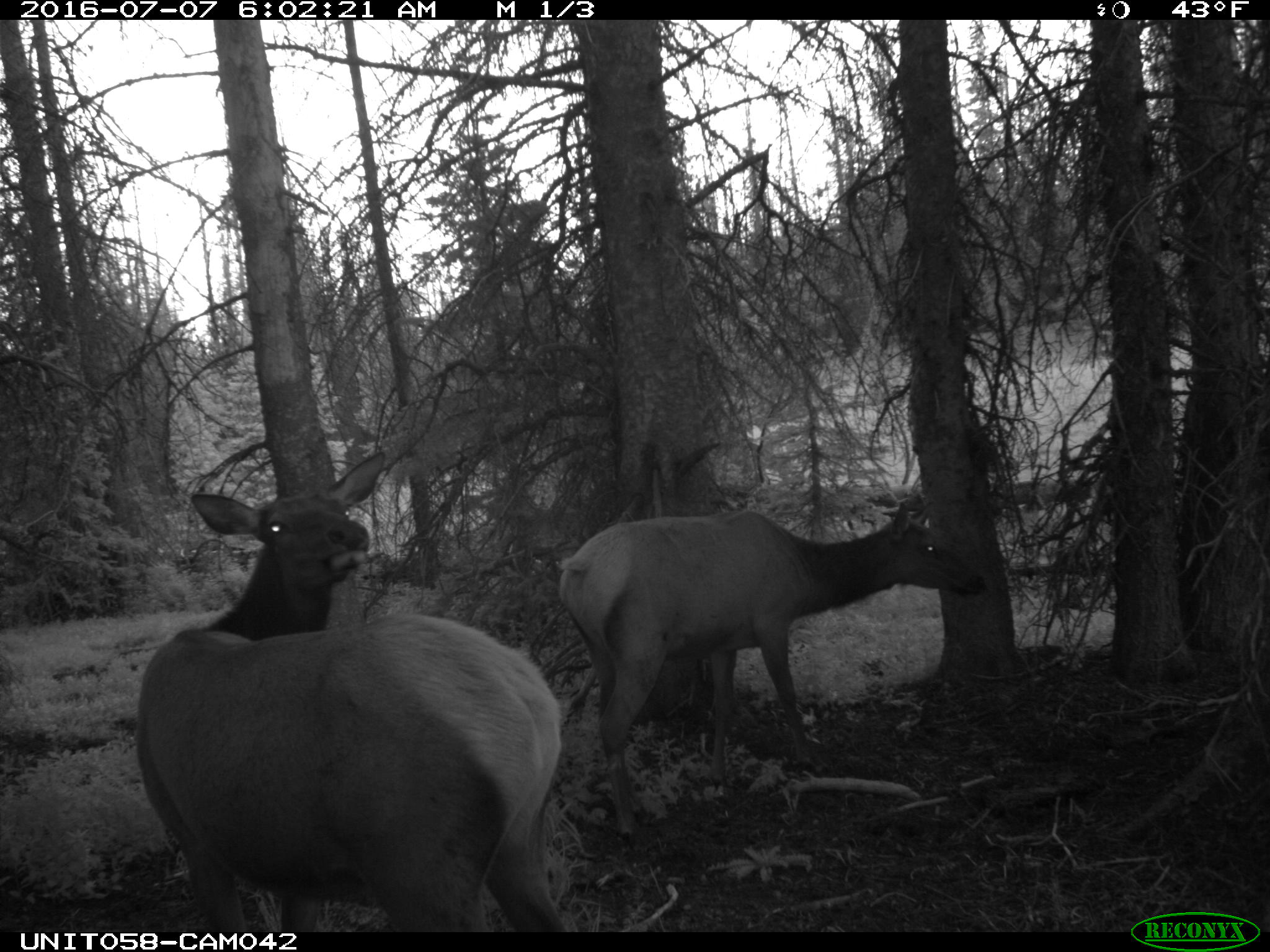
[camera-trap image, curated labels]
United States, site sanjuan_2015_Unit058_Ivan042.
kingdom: Animalia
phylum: Chordata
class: Mammalia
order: Artiodactyla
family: Cervidae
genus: Cervus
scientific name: Cervus elaphus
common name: red deer